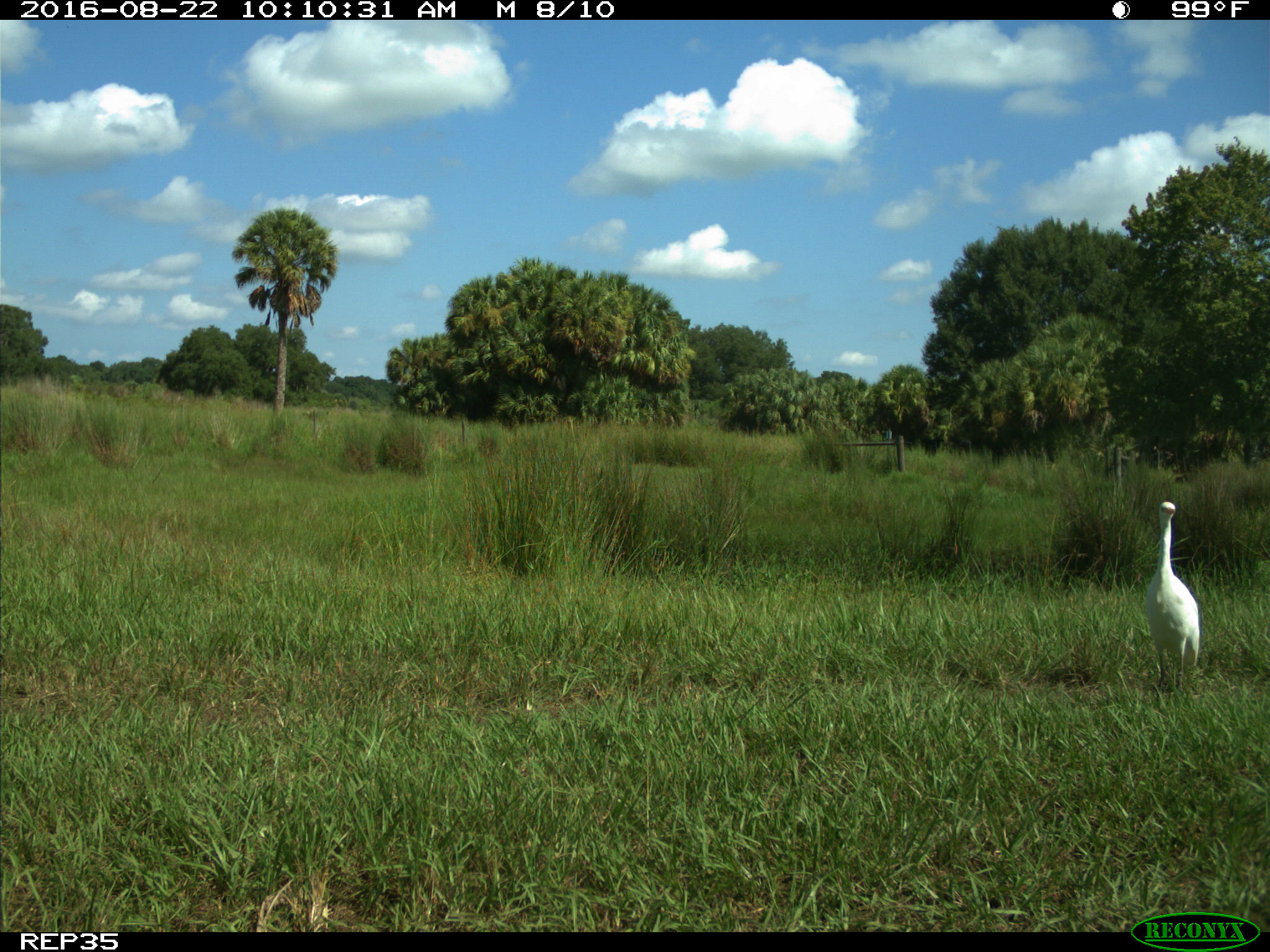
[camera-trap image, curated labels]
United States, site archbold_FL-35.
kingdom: Animalia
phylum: Chordata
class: Aves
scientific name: Aves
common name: birds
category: unidentified bird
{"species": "unidentified bird (birds) (Aves)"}